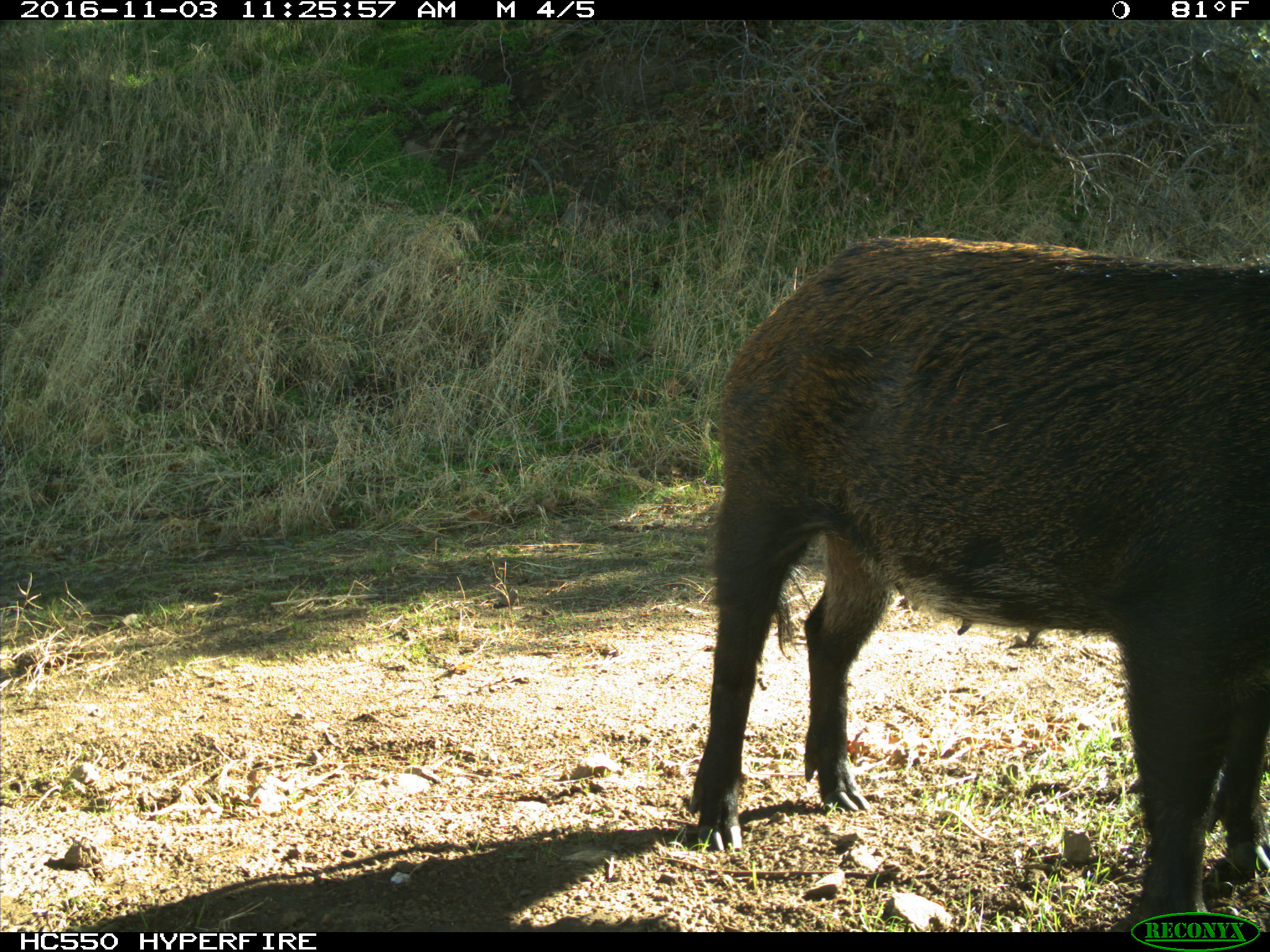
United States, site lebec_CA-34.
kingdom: Animalia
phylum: Chordata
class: Mammalia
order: Artiodactyla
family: Suidae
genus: Sus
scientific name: Sus scrofa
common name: wild boar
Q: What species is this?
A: Sus scrofa (wild boar).